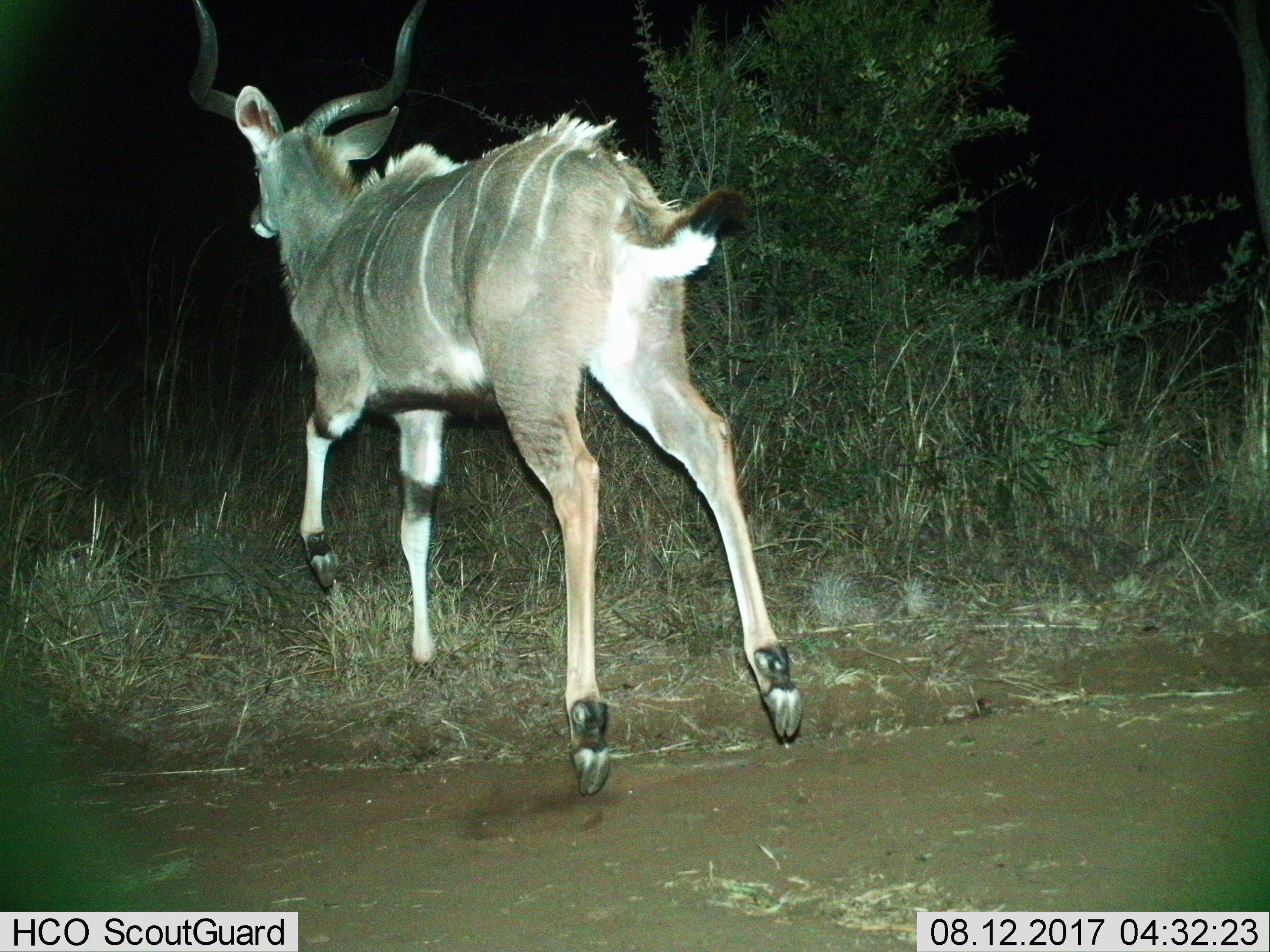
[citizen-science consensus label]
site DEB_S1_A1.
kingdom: Animalia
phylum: Chordata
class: Mammalia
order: Artiodactyla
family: Bovidae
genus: Tragelaphus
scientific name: Tragelaphus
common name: kudu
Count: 1.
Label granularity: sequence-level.